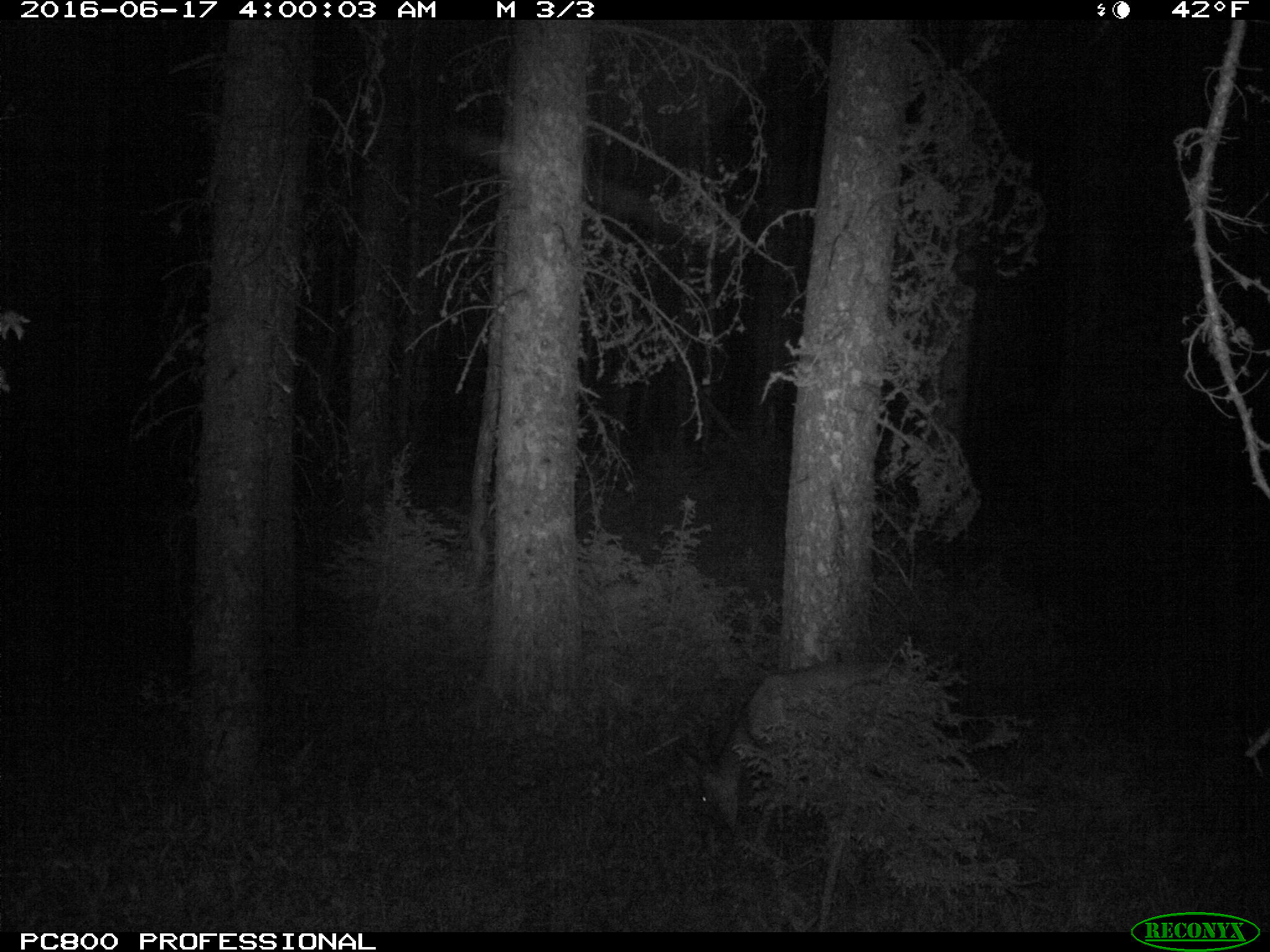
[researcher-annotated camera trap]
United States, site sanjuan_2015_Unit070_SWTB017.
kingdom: Animalia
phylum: Chordata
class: Mammalia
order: Artiodactyla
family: Cervidae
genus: Odocoileus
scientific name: Odocoileus hemionus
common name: mule deer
Odocoileus hemionus (mule deer).